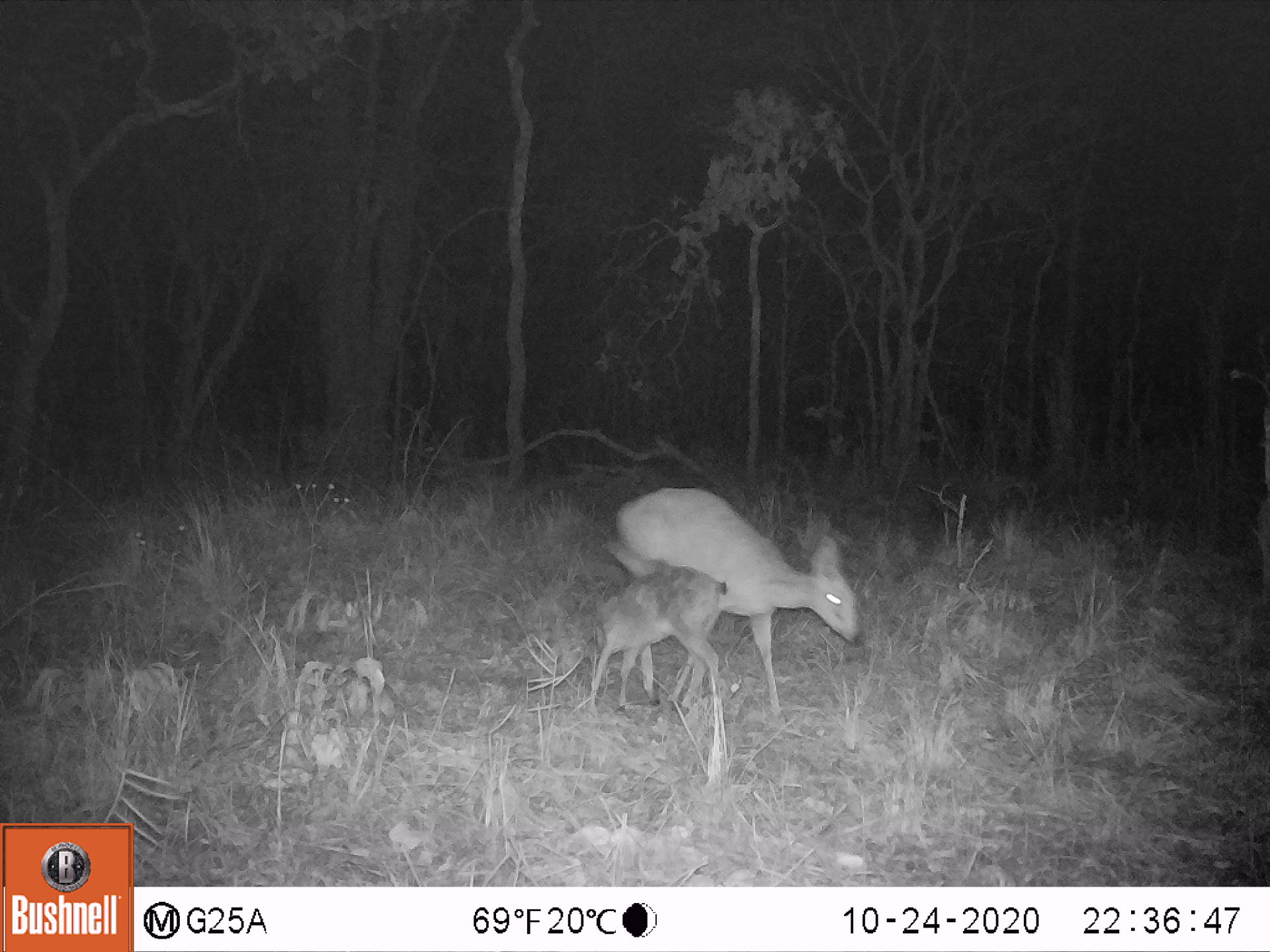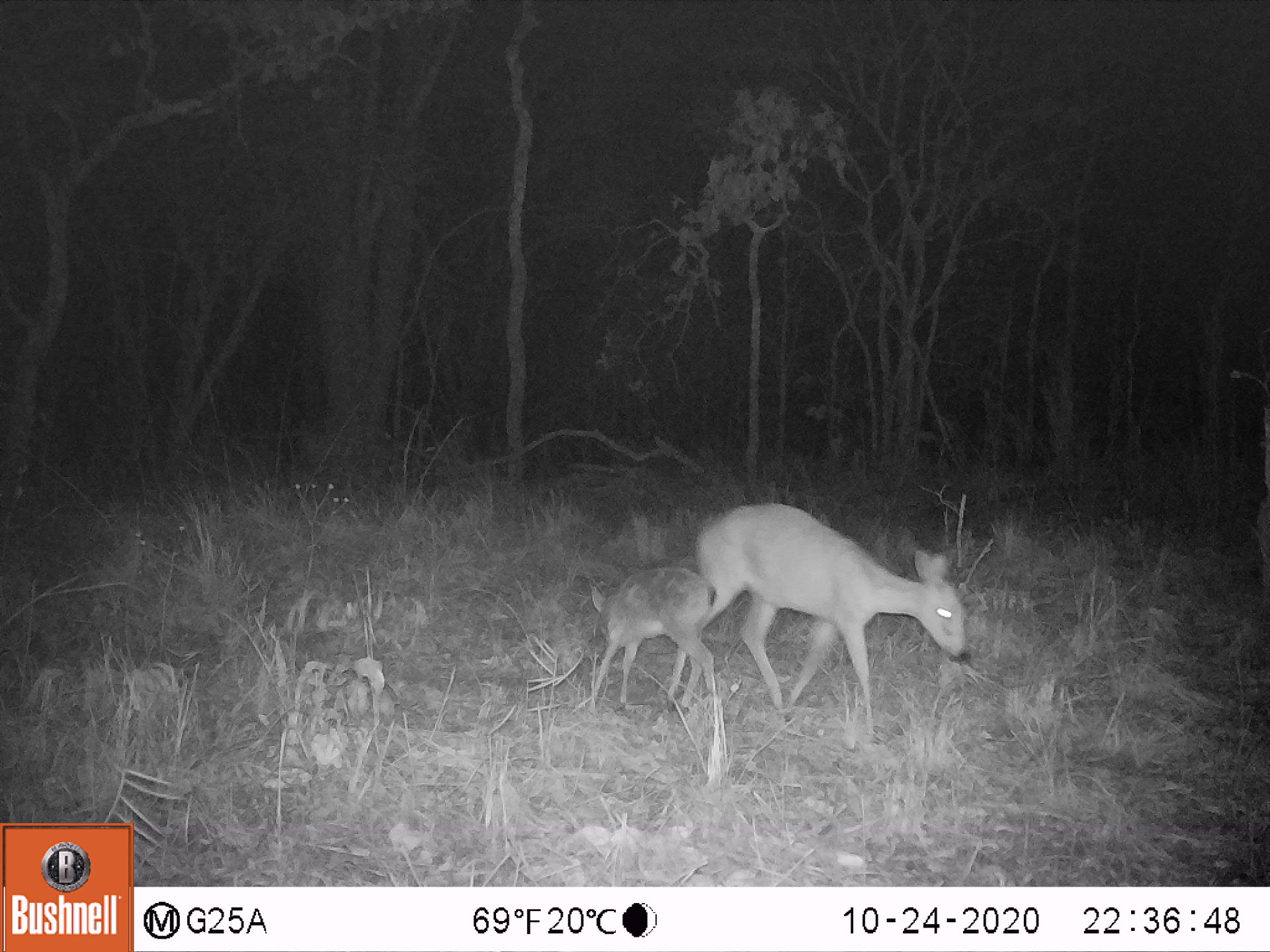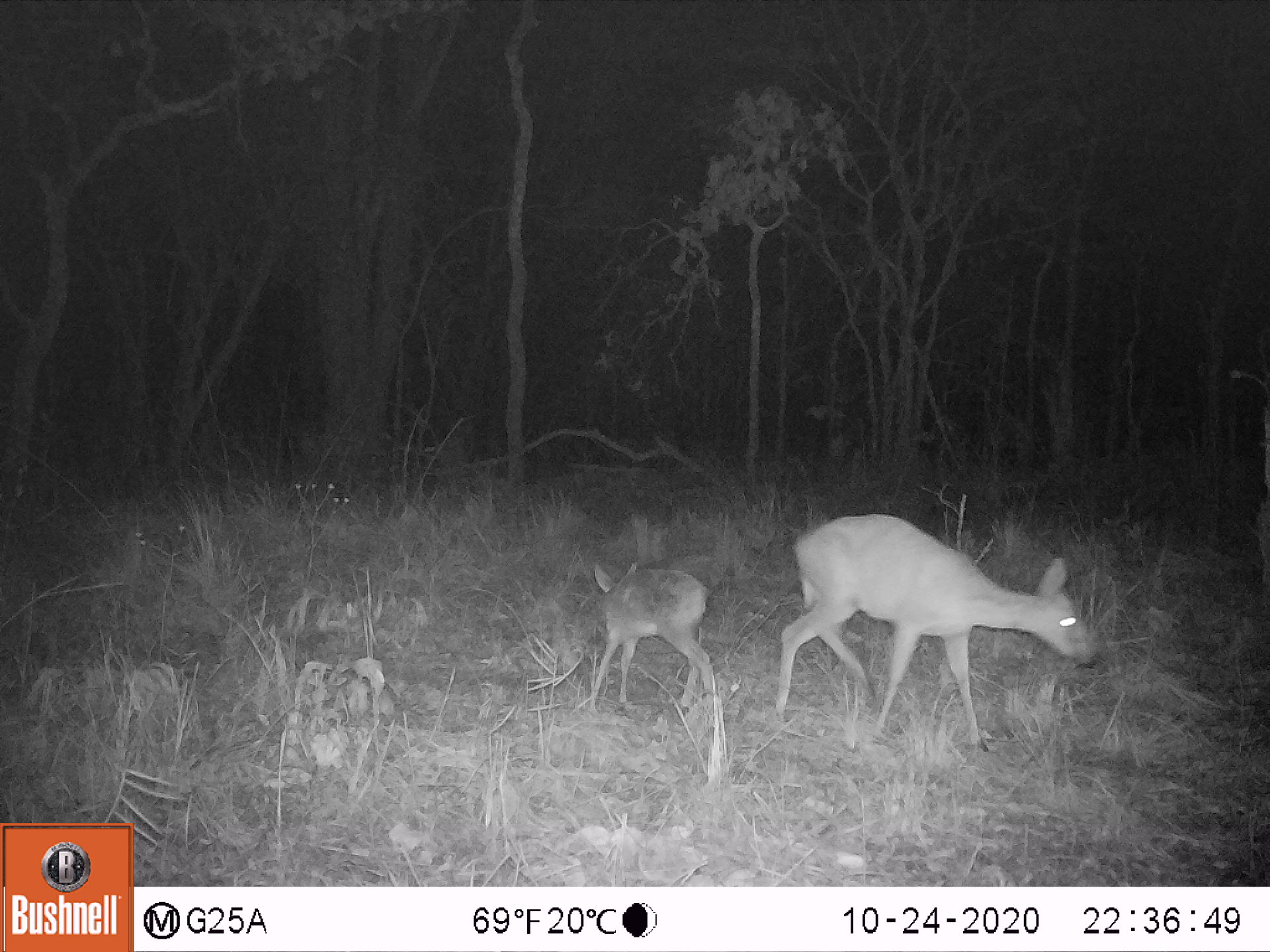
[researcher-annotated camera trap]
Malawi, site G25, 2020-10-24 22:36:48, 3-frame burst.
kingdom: Animalia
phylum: Chordata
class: Mammalia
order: Artiodactyla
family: Bovidae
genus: Sylvicapra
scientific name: Sylvicapra grimmia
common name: common duiker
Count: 2.